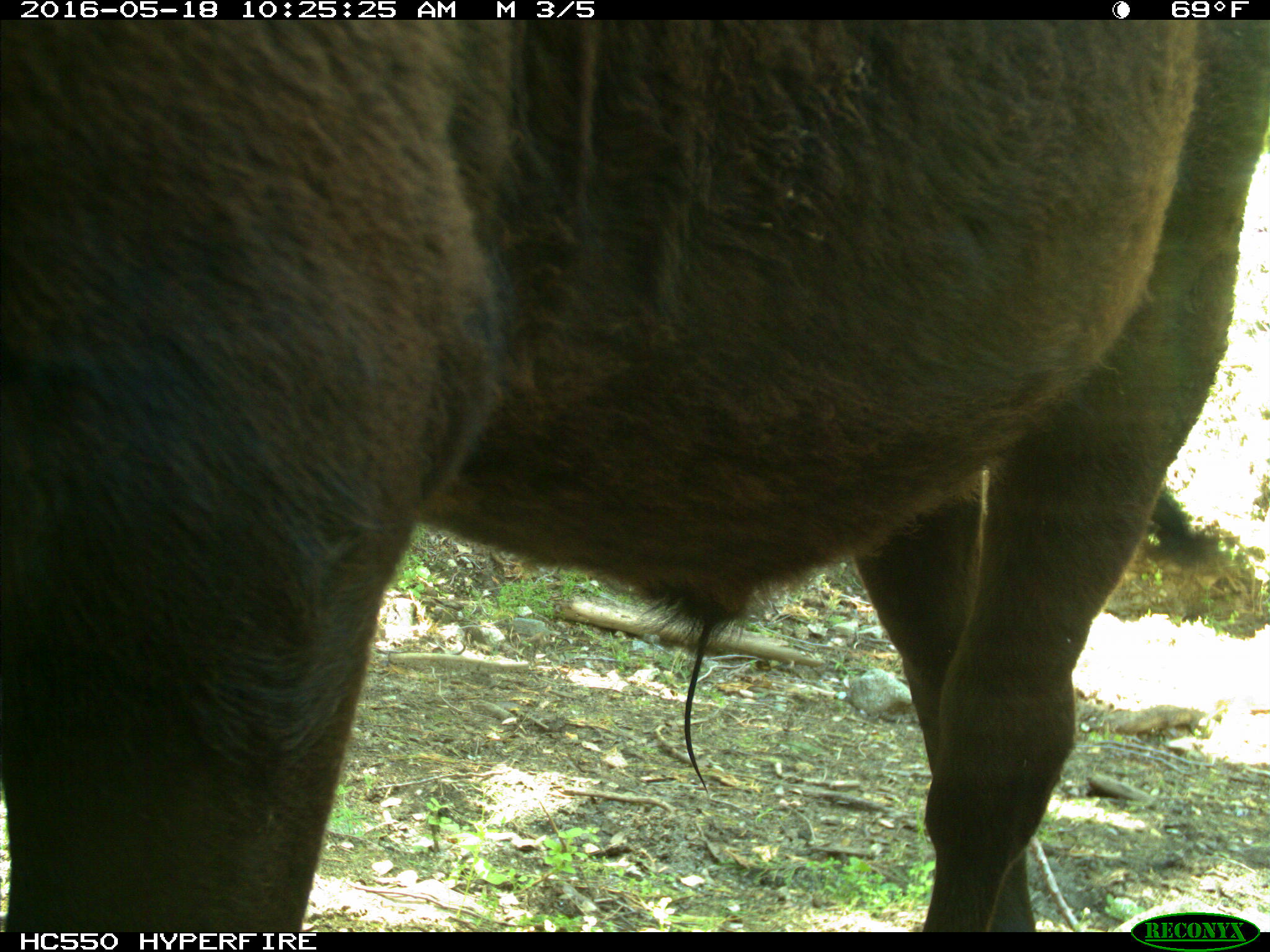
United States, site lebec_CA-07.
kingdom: Animalia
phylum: Chordata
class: Mammalia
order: Artiodactyla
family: Bovidae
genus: Bos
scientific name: Bos taurus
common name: domestic cow